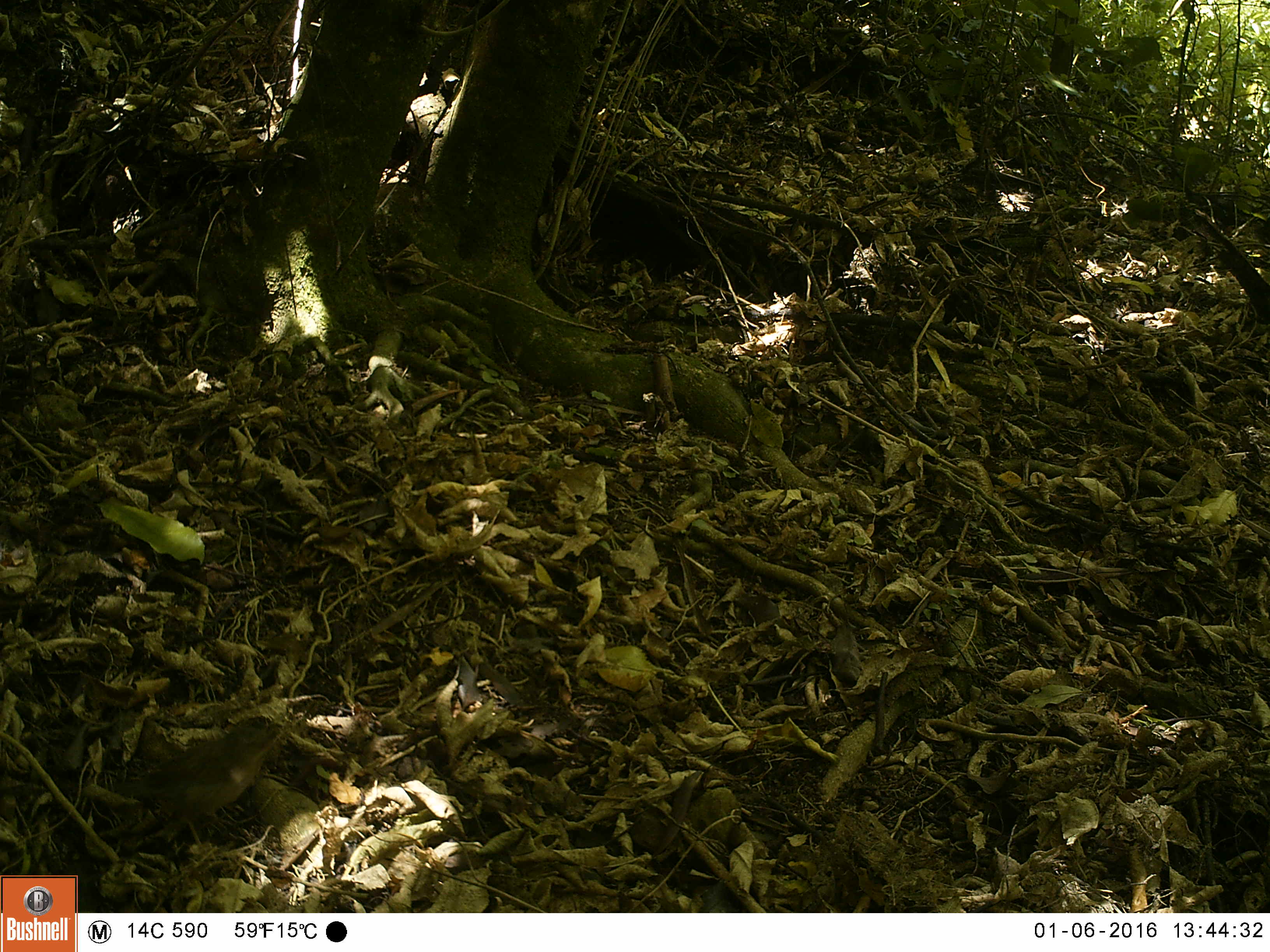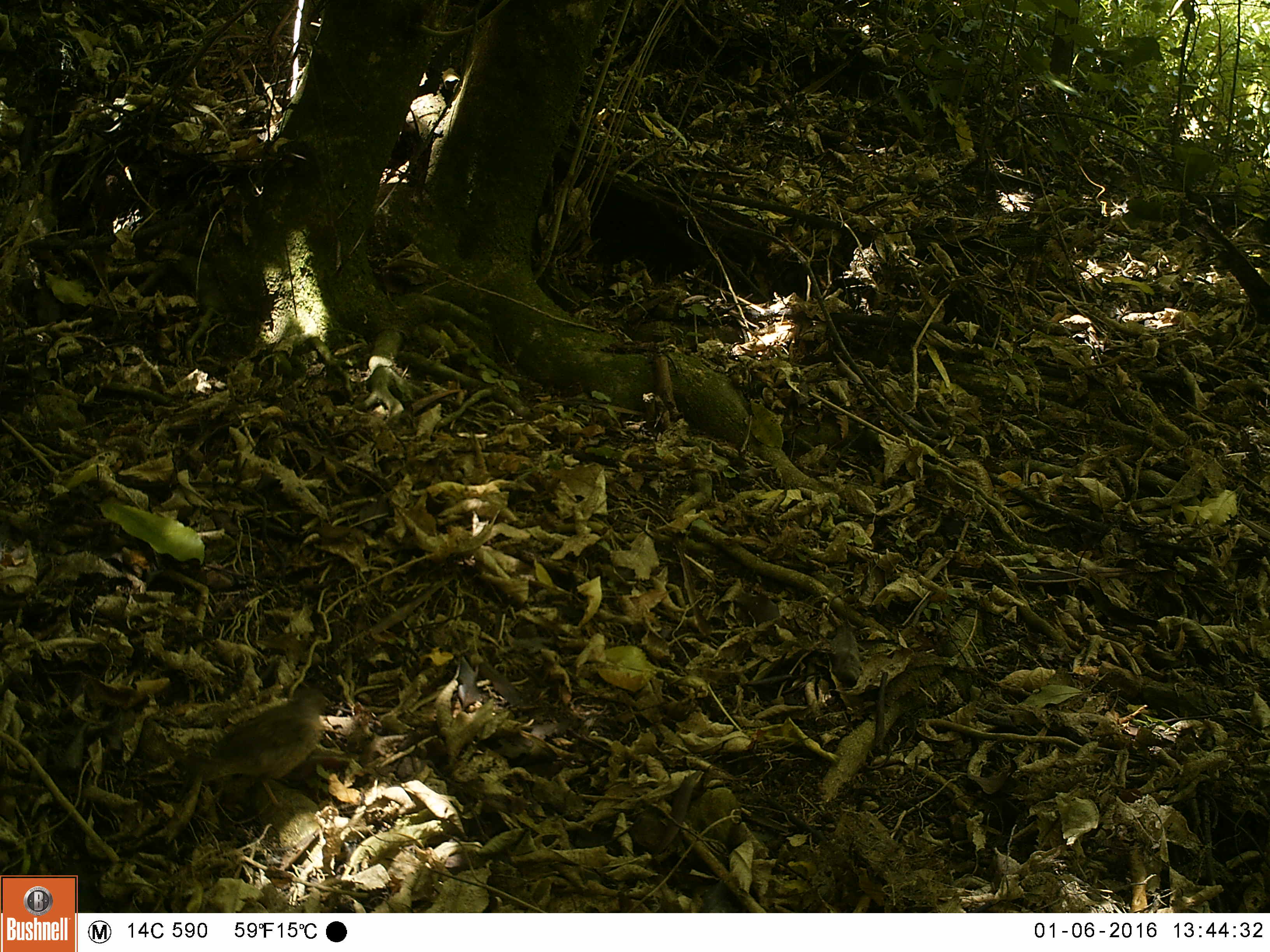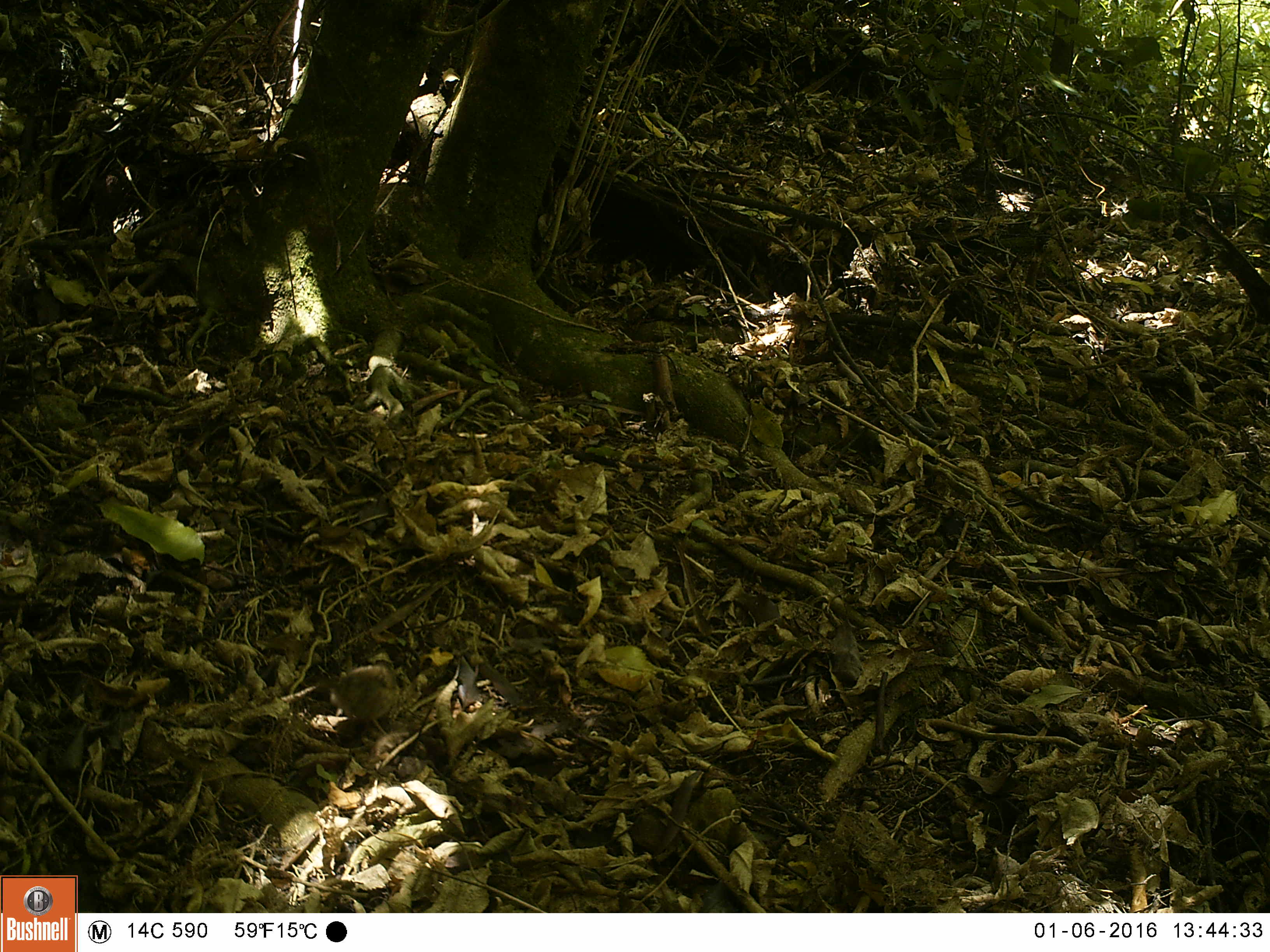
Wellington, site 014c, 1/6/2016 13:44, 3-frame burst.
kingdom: Animalia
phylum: Chordata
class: Aves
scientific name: Aves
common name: bird